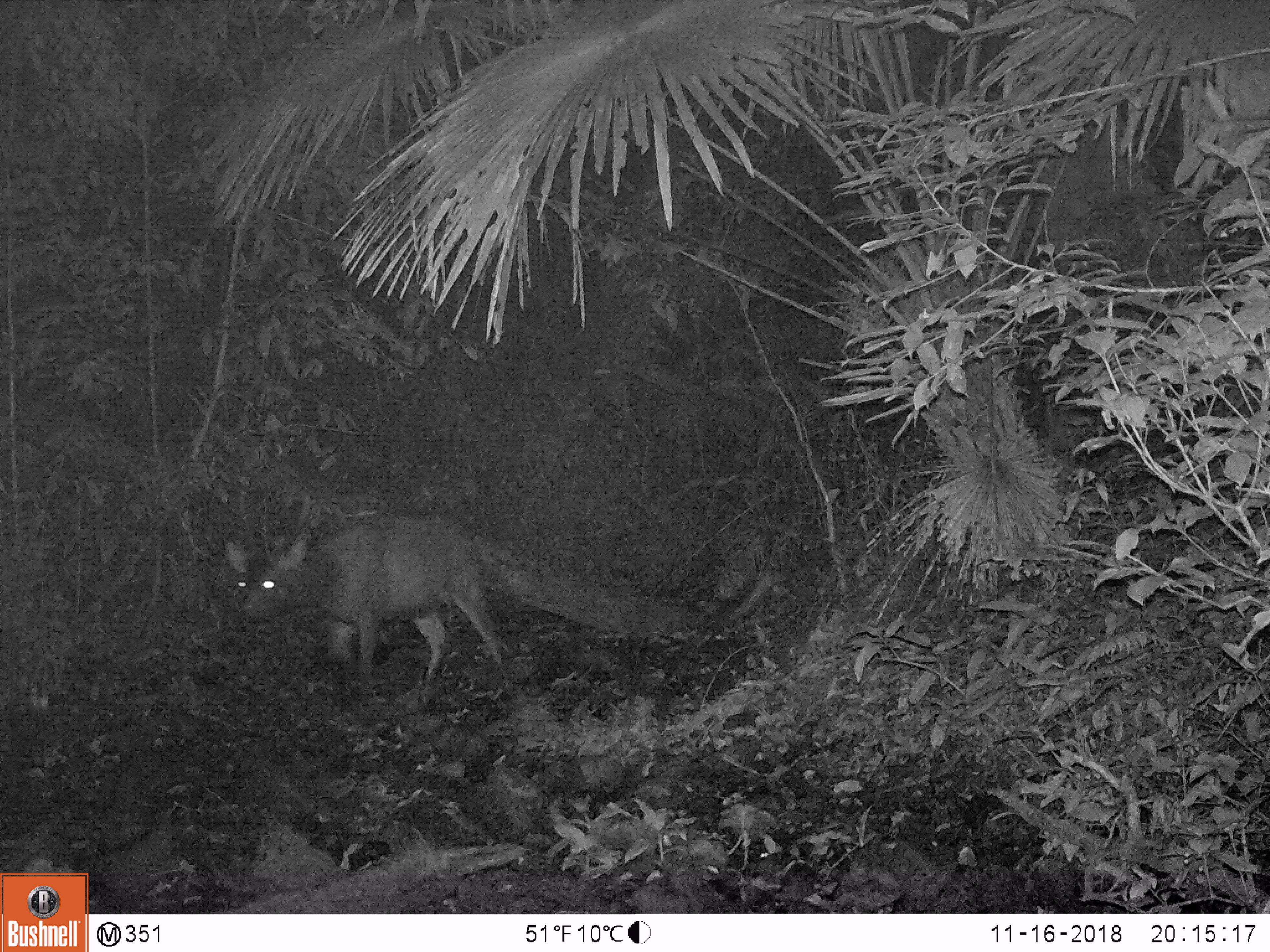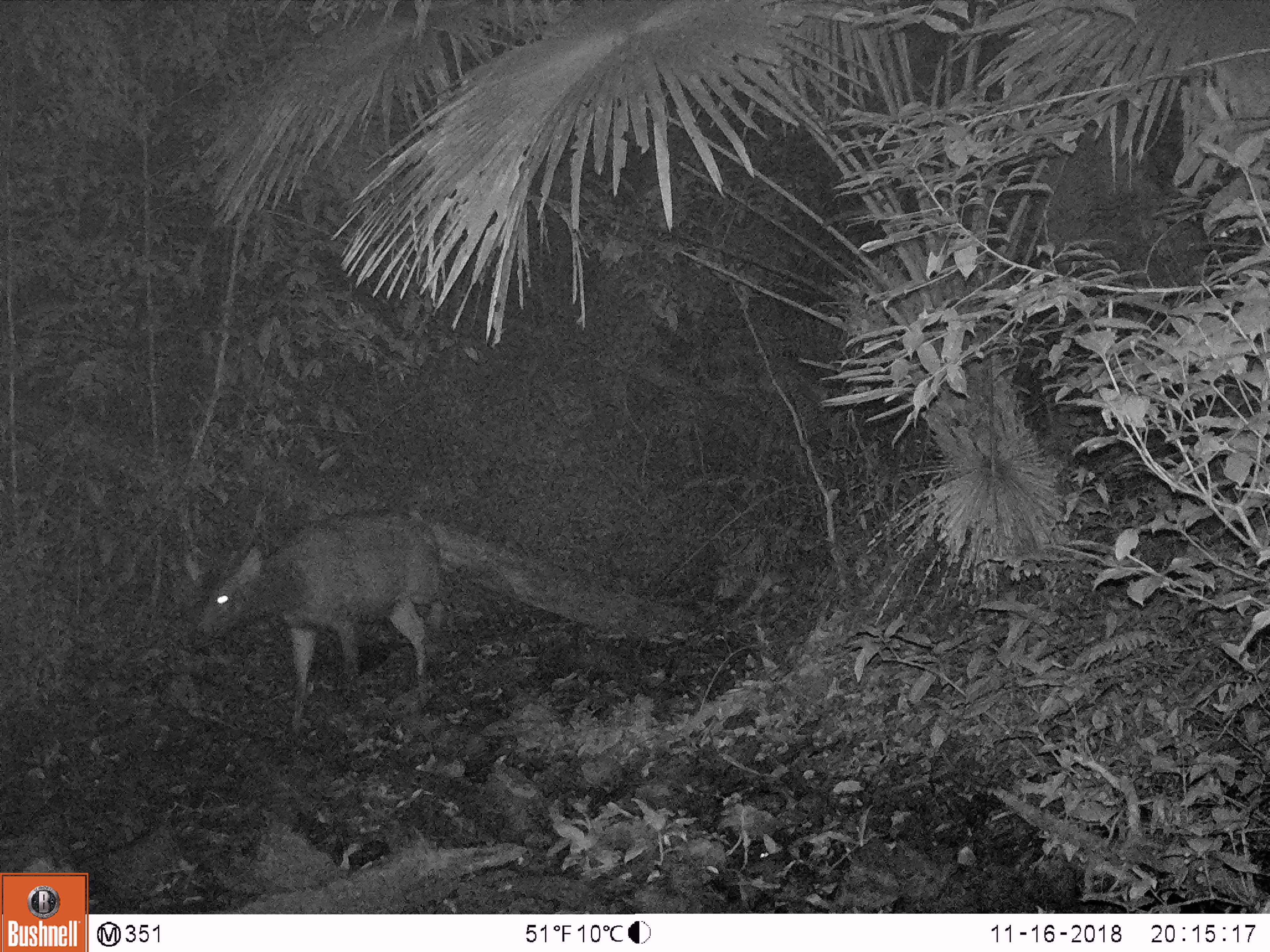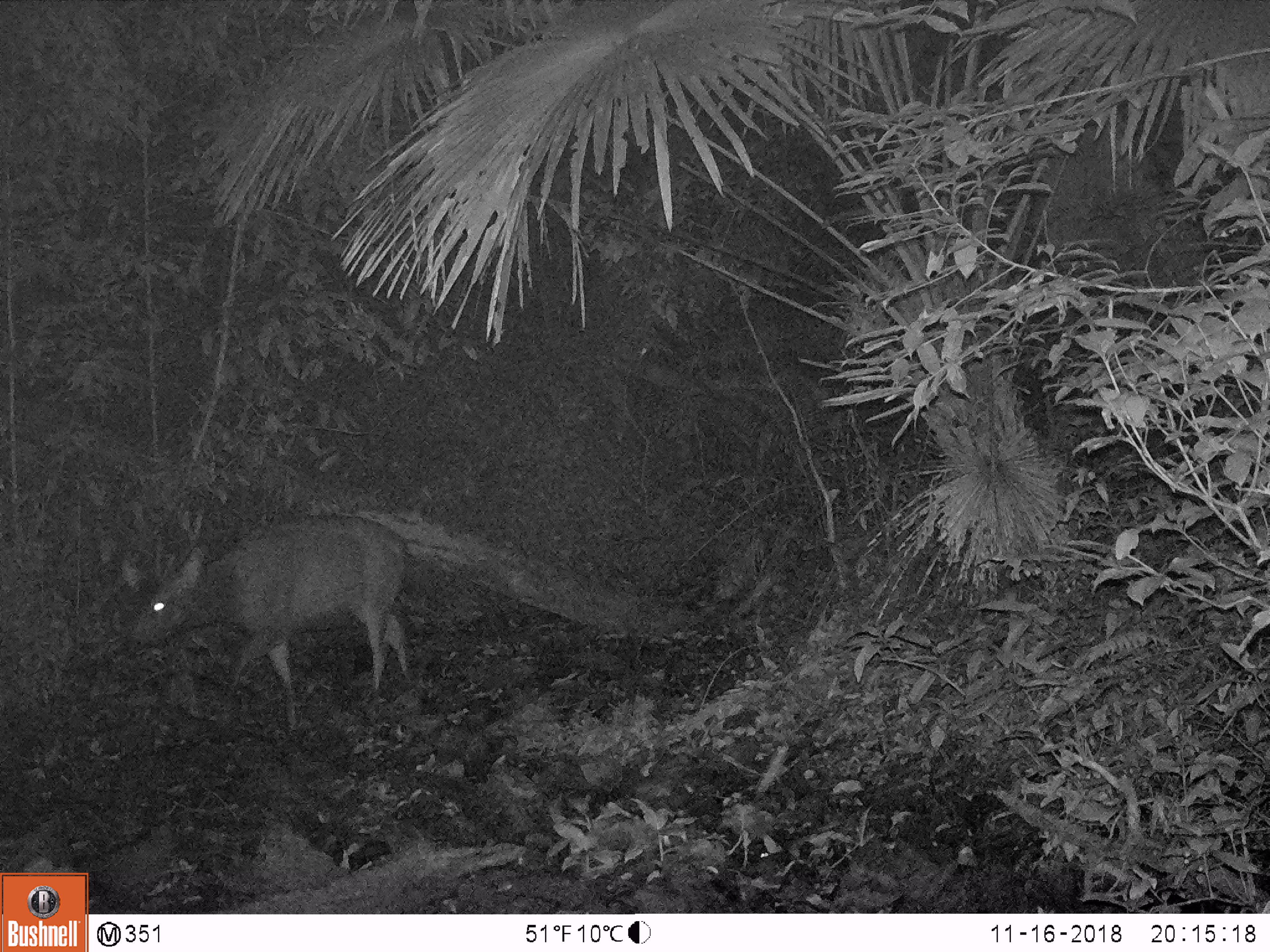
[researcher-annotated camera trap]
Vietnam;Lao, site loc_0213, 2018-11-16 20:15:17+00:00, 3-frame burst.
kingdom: Animalia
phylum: Chordata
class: Mammalia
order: Artiodactyla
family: Cervidae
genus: Rusa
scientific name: Rusa unicolor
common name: sambar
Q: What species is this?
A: Sambar (Rusa unicolor).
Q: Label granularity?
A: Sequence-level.